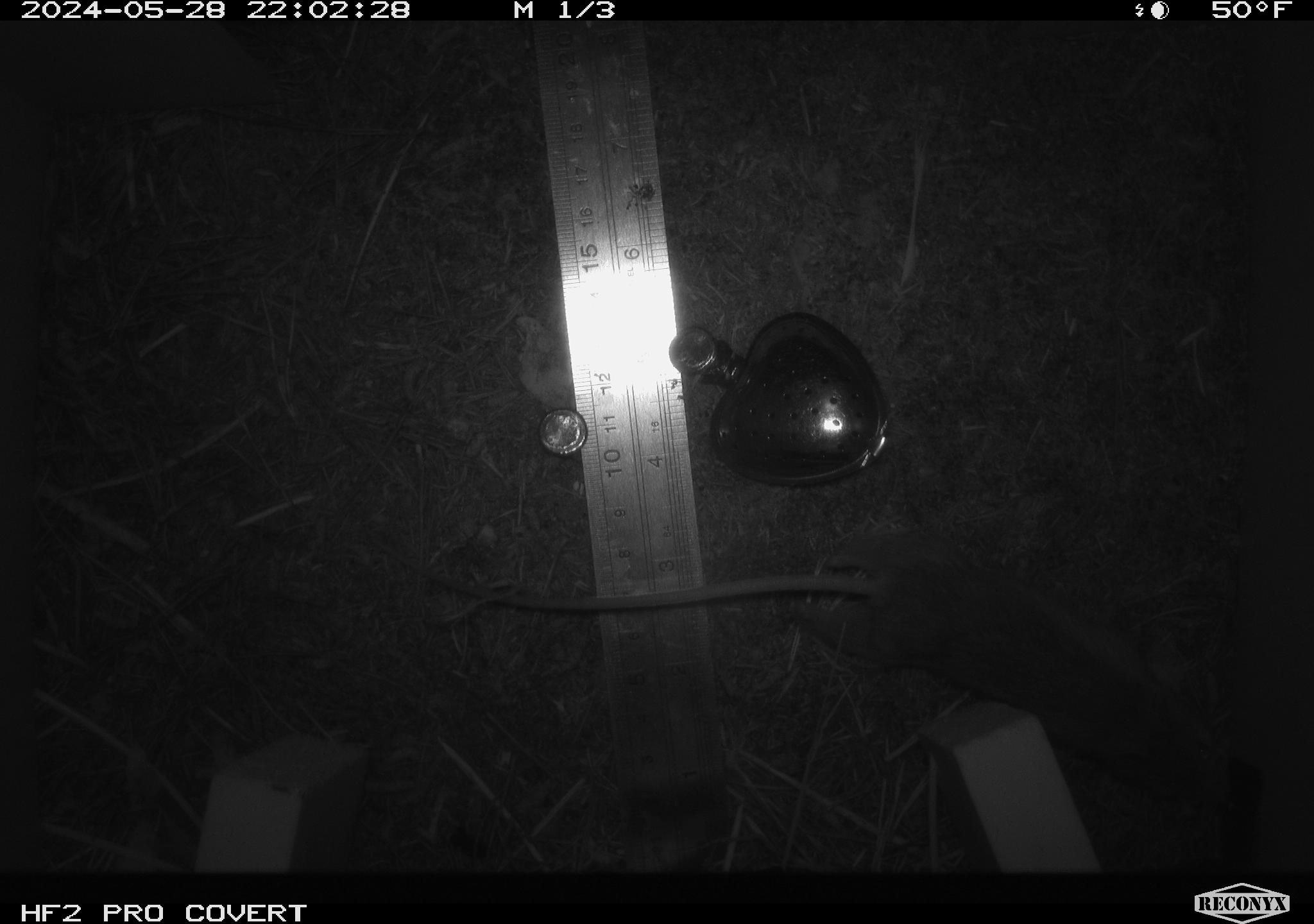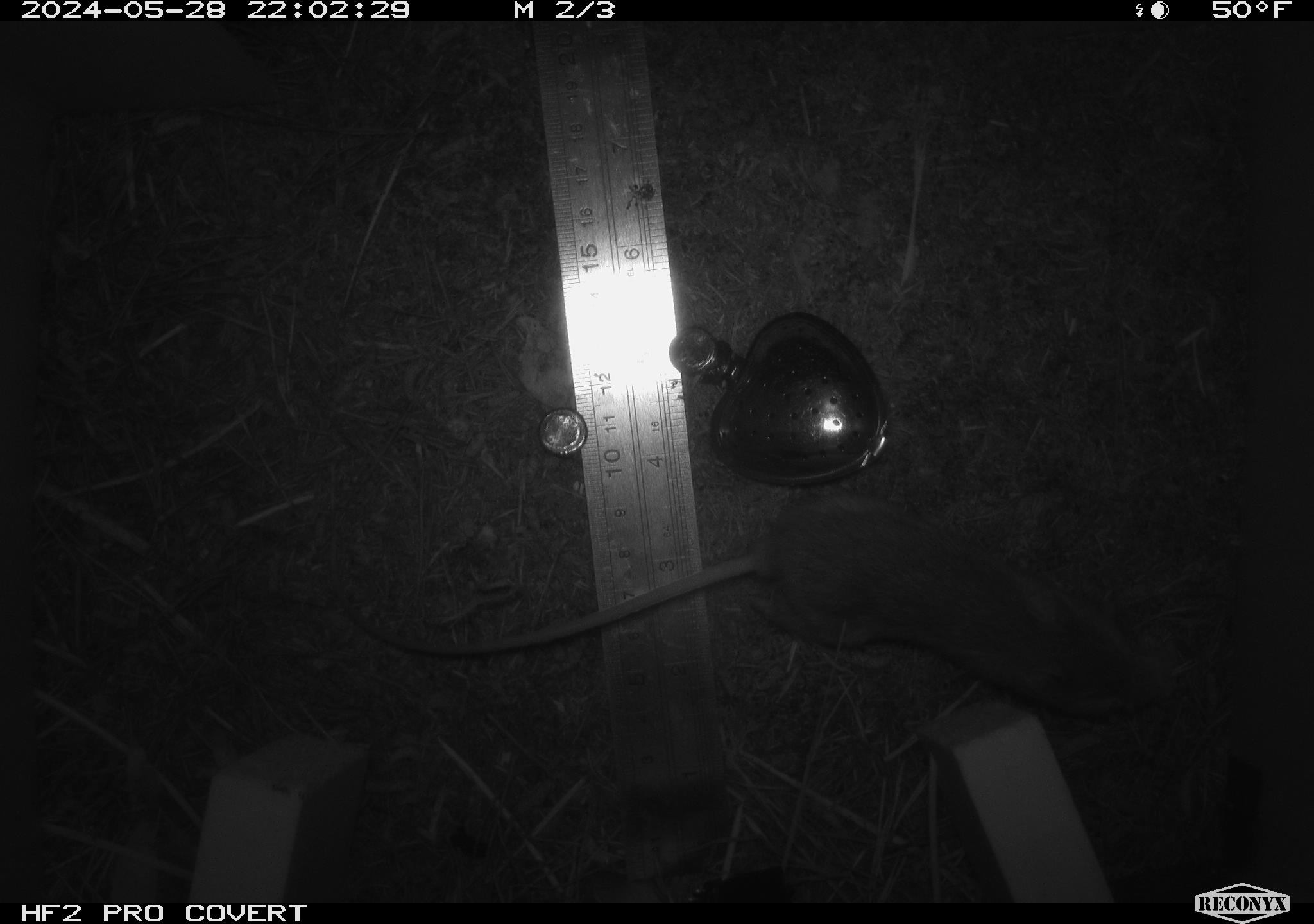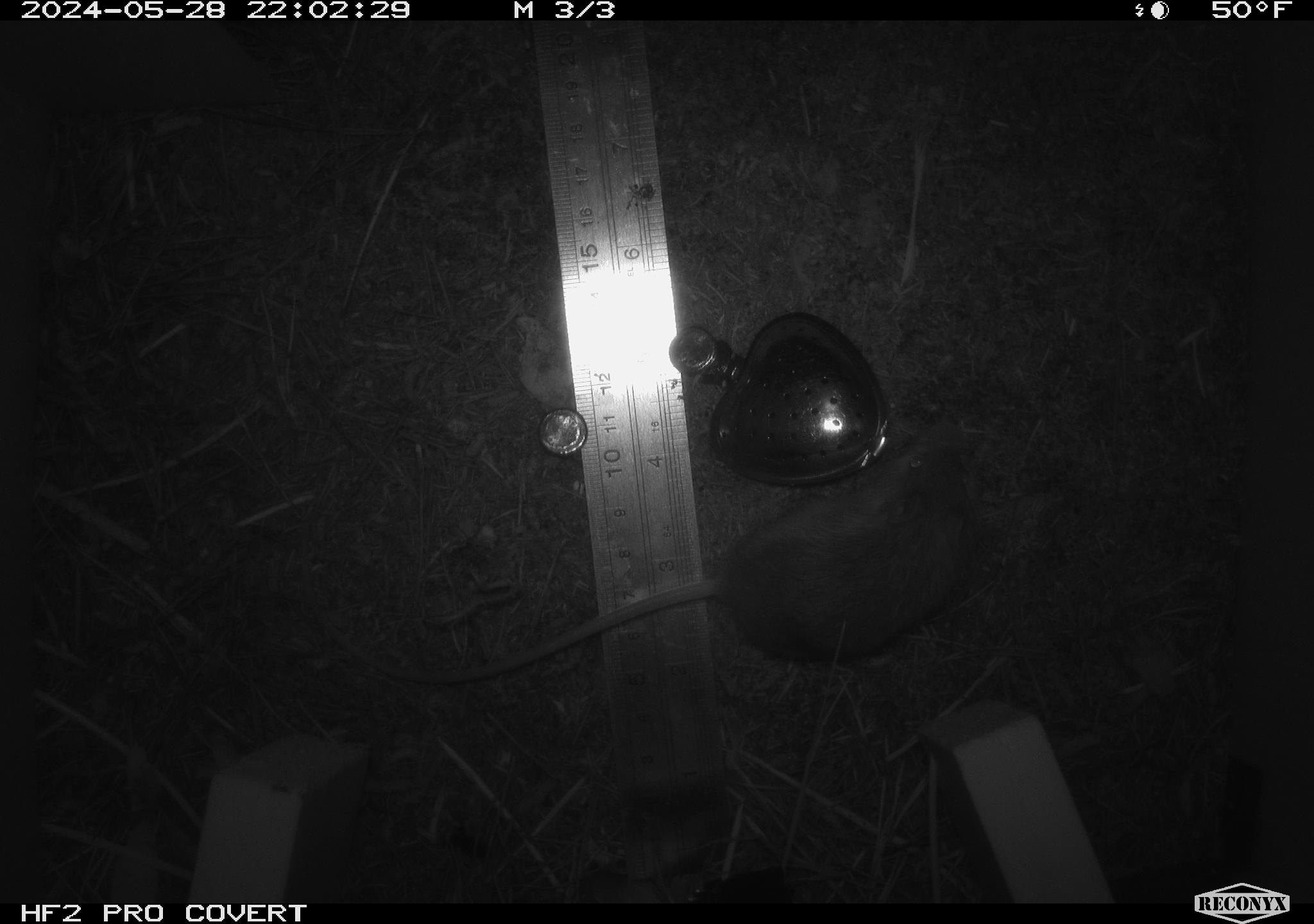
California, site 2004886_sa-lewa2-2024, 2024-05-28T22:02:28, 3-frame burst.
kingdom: Animalia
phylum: Chordata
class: Mammalia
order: Rodentia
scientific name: Rodentia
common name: rodent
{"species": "rodent (Rodentia)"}